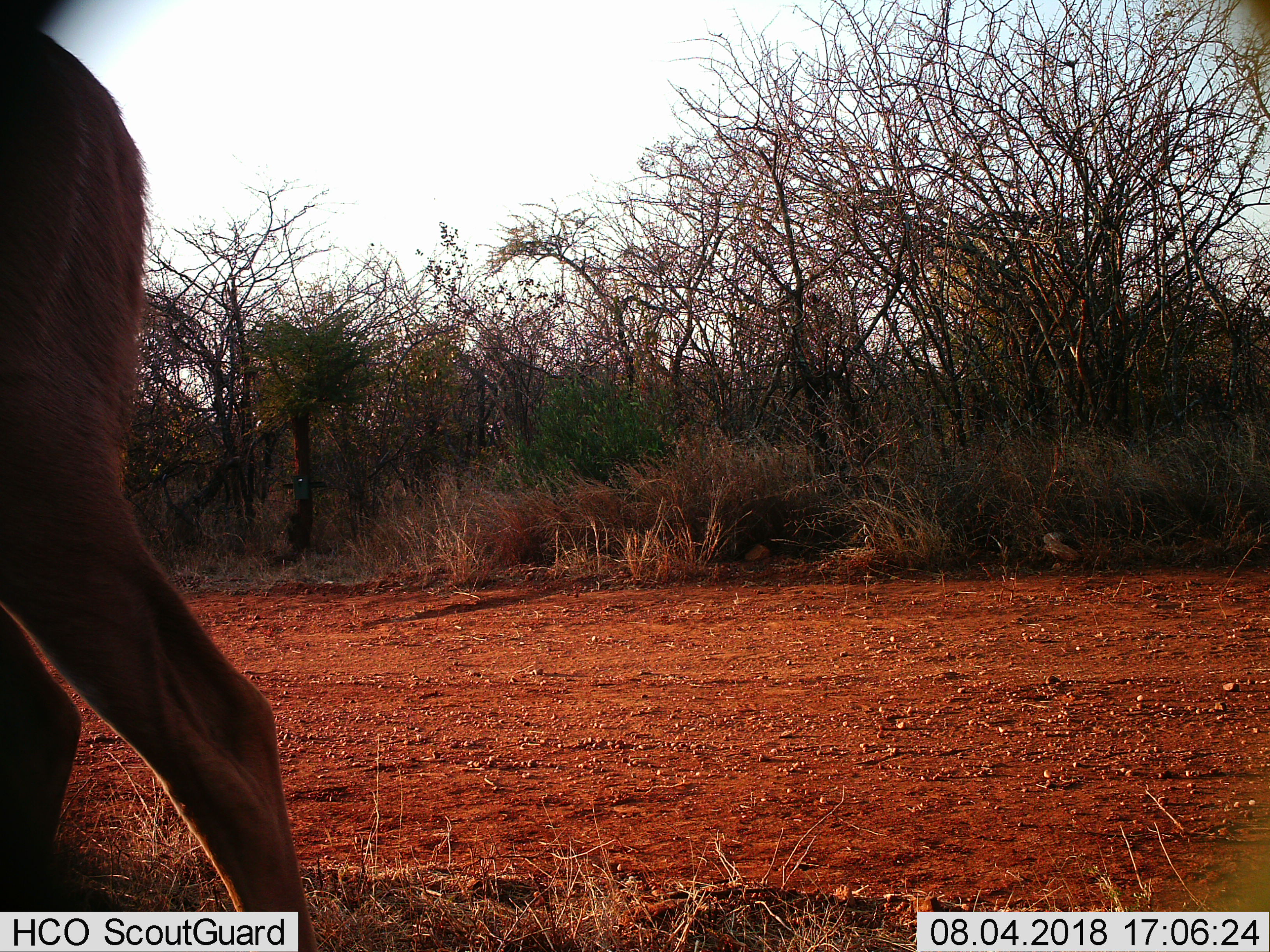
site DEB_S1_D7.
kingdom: Animalia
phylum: Chordata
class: Mammalia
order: Artiodactyla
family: Bovidae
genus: Aepyceros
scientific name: Aepyceros melampus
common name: impala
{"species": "impala (Aepyceros melampus)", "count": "1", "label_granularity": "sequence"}